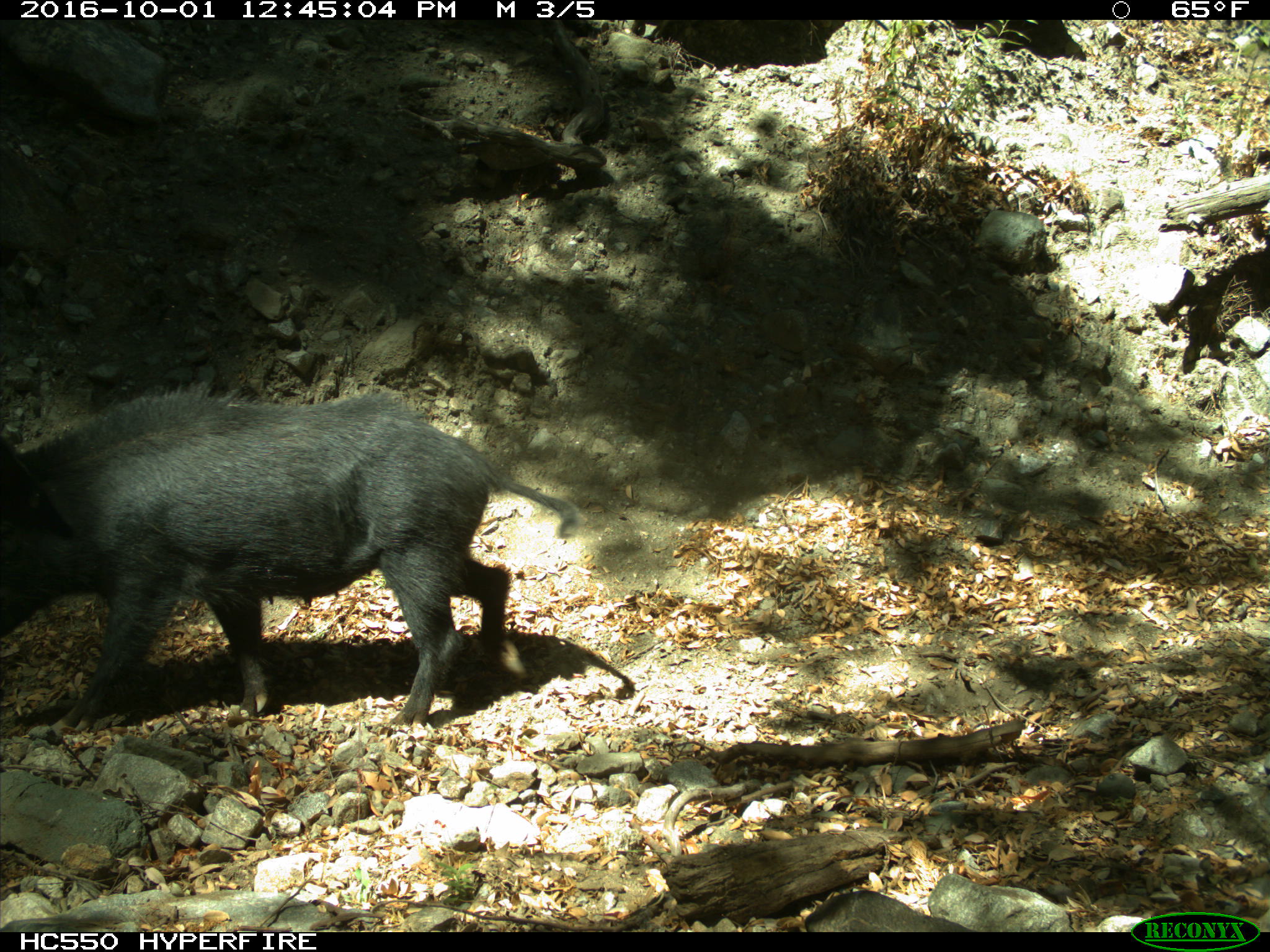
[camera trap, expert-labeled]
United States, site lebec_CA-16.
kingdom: Animalia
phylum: Chordata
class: Mammalia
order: Artiodactyla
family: Suidae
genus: Sus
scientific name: Sus scrofa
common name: wild boar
Sus scrofa (wild boar).